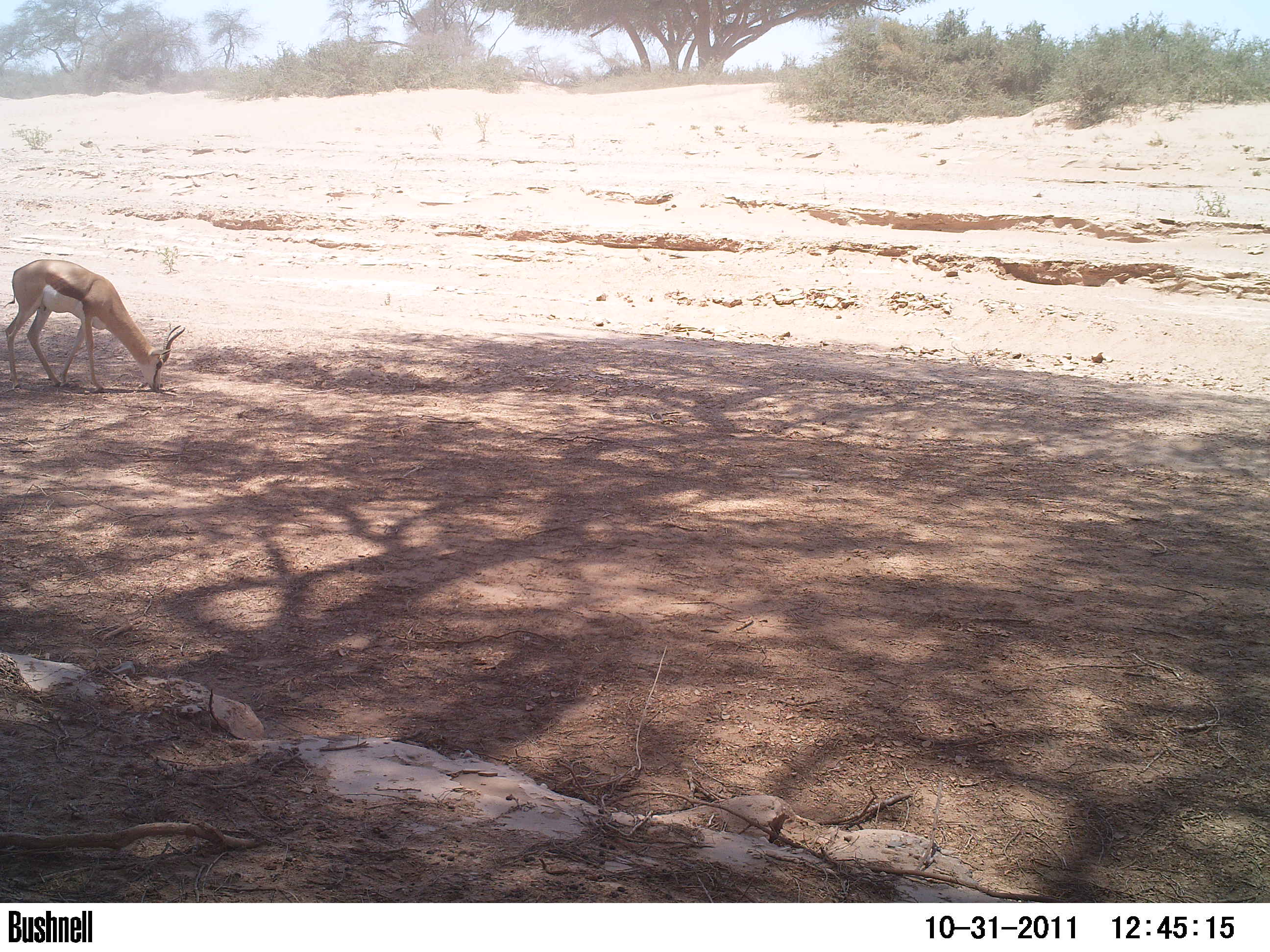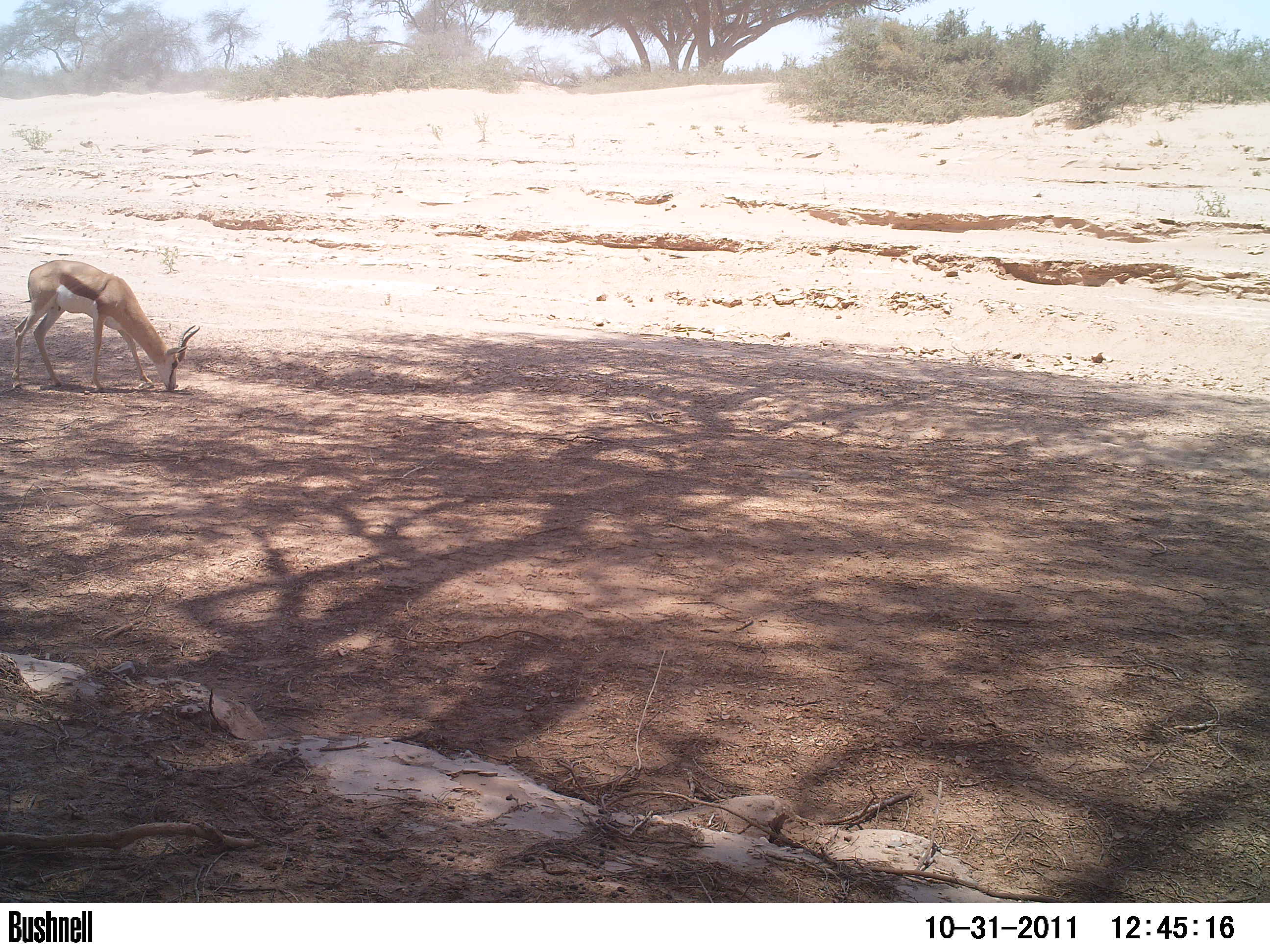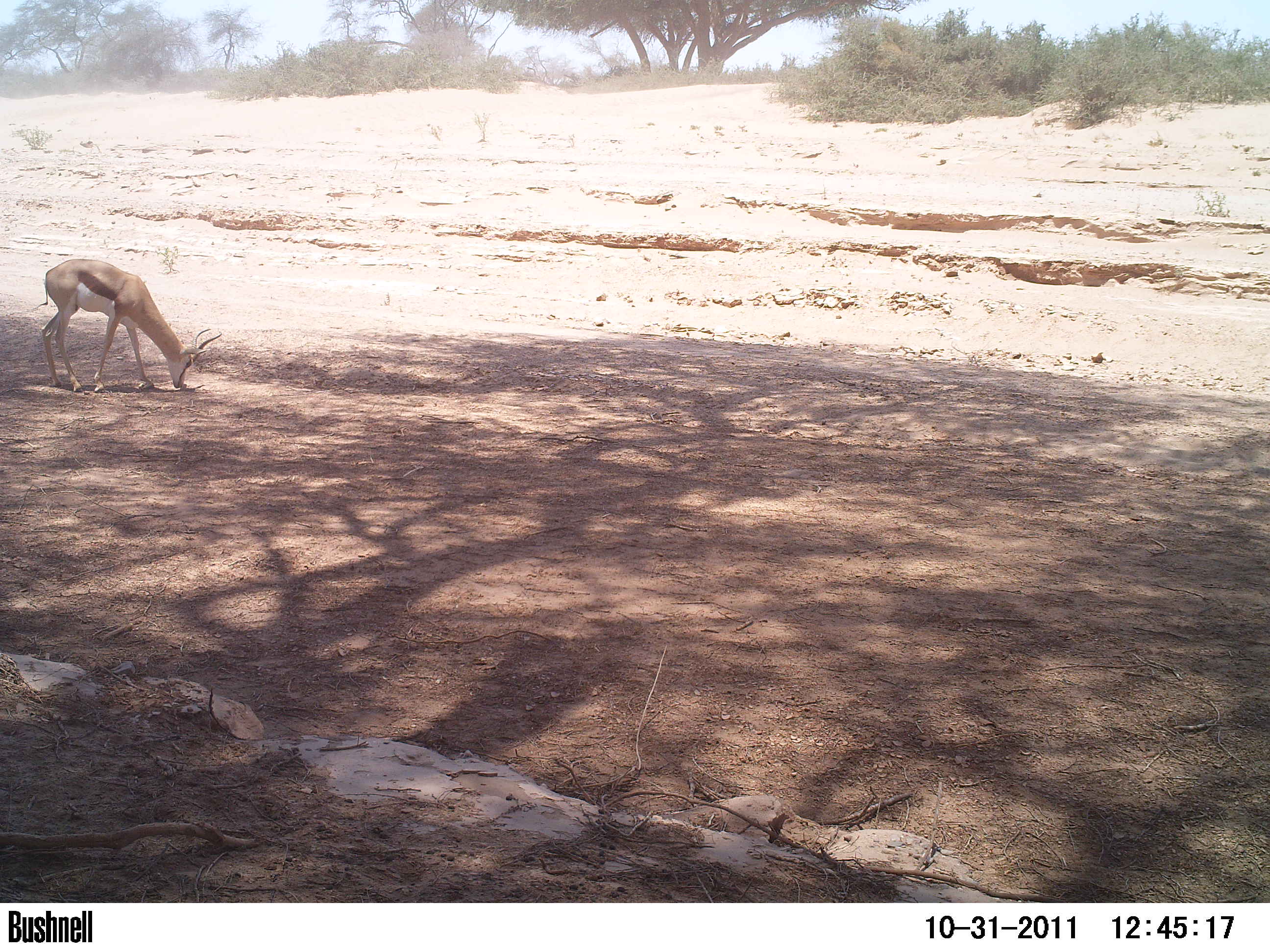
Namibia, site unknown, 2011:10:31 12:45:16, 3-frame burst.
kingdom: Animalia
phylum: Chordata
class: Mammalia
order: Artiodactyla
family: Bovidae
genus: Antidorcas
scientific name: Antidorcas marsupialis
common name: springbok